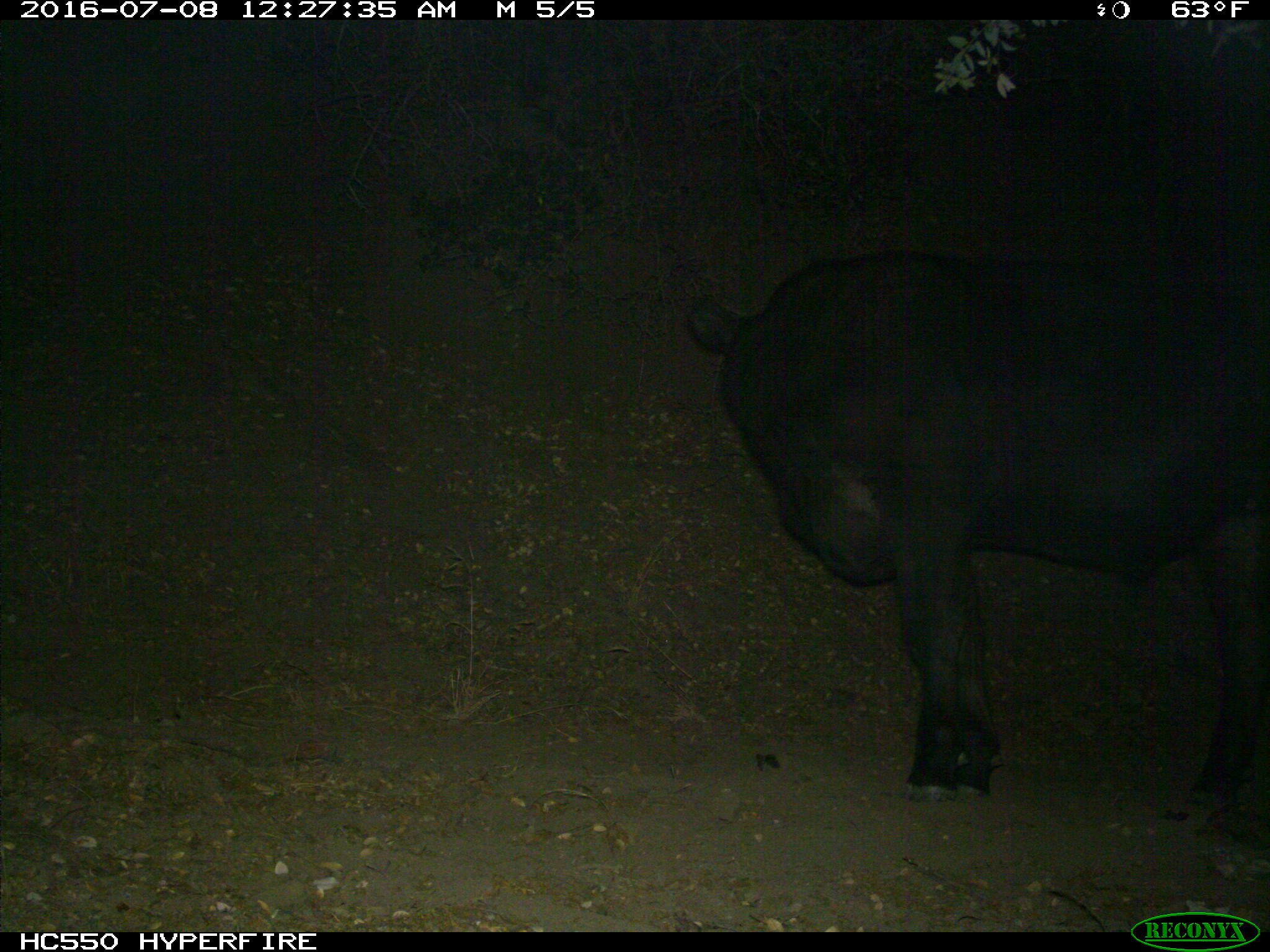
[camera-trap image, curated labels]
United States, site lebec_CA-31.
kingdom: Animalia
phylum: Chordata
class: Mammalia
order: Artiodactyla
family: Bovidae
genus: Bos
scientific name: Bos taurus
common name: domestic cow